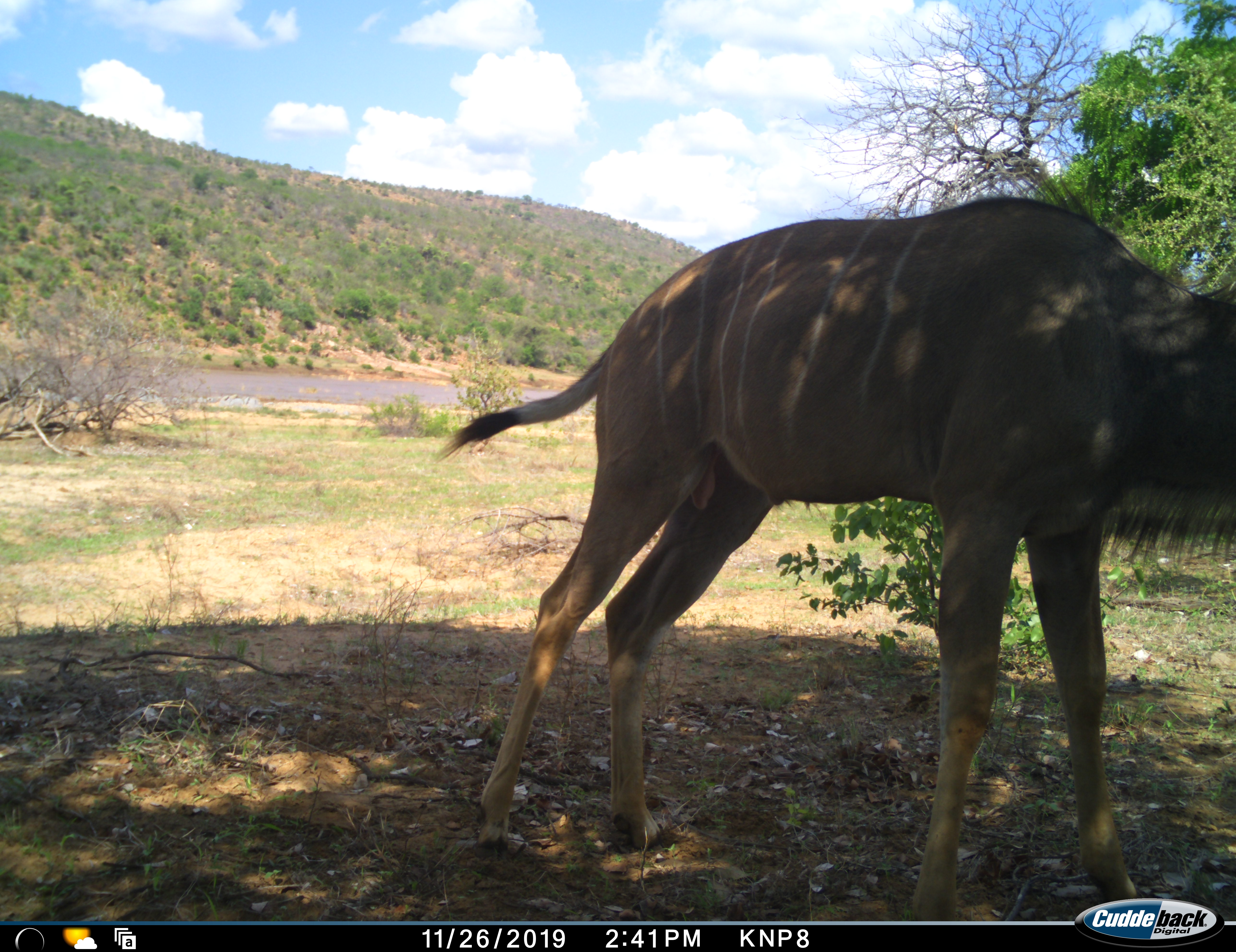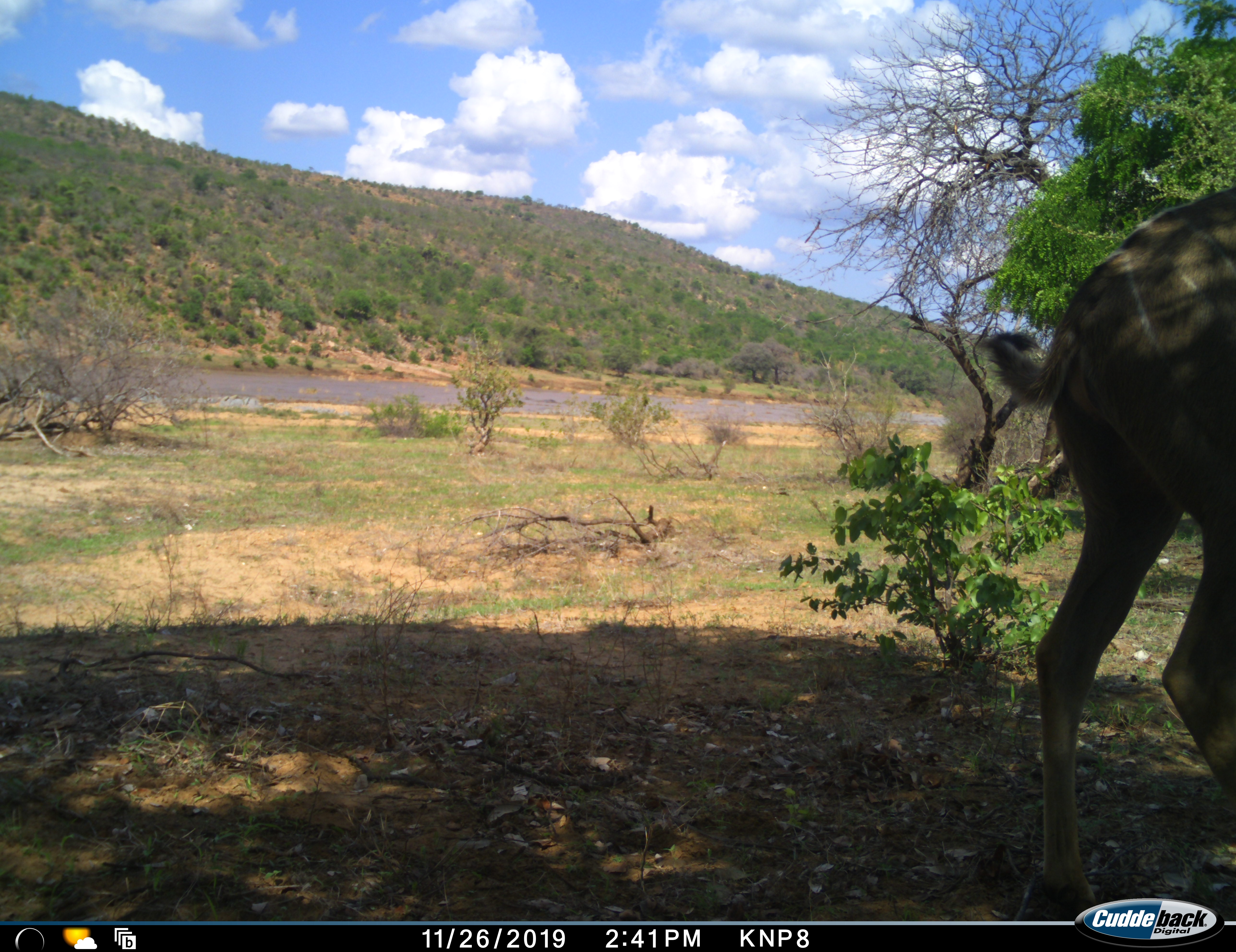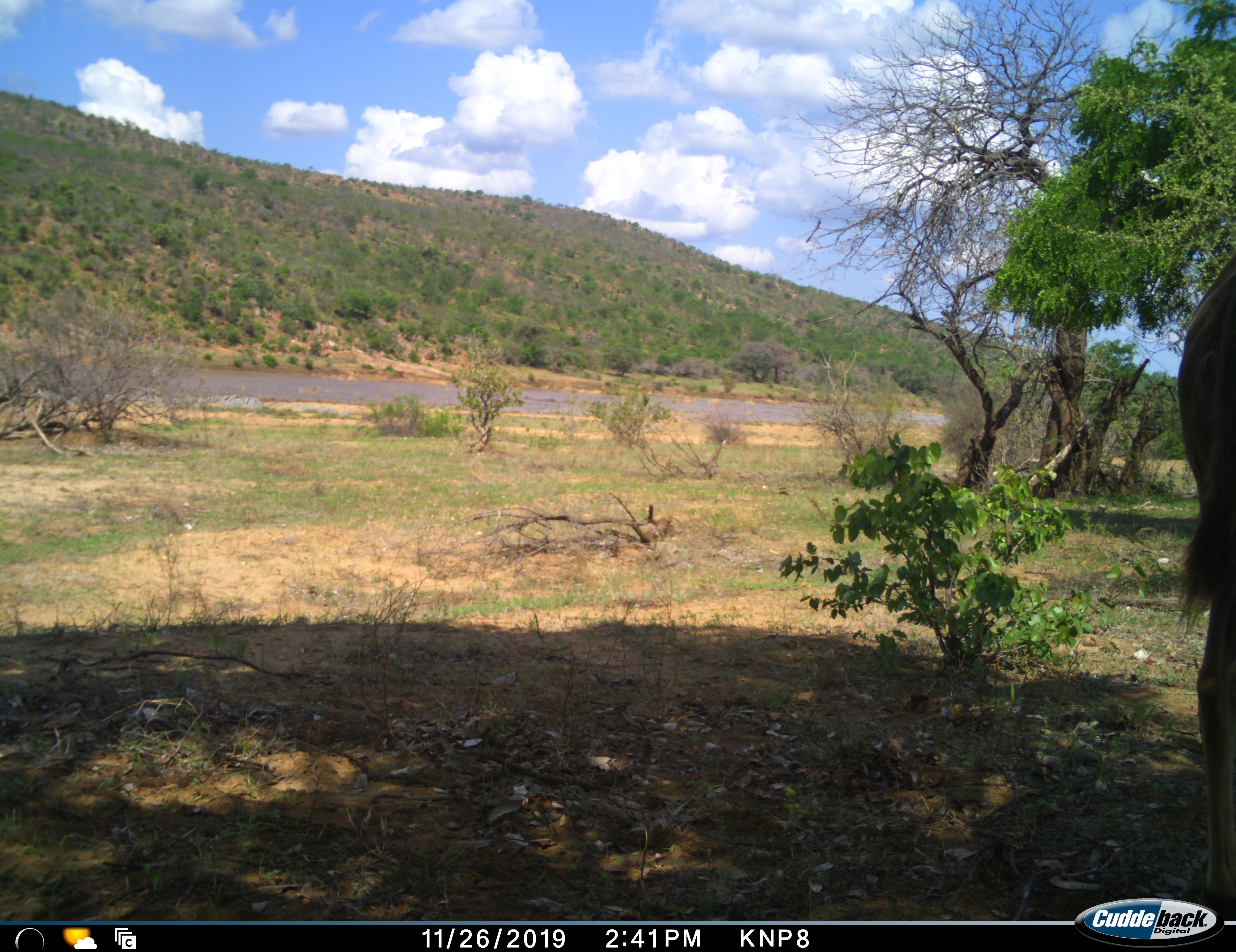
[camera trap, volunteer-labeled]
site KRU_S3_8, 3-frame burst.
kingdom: Animalia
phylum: Chordata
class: Mammalia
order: Artiodactyla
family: Bovidae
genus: Tragelaphus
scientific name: Tragelaphus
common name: kudu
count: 1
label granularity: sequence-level